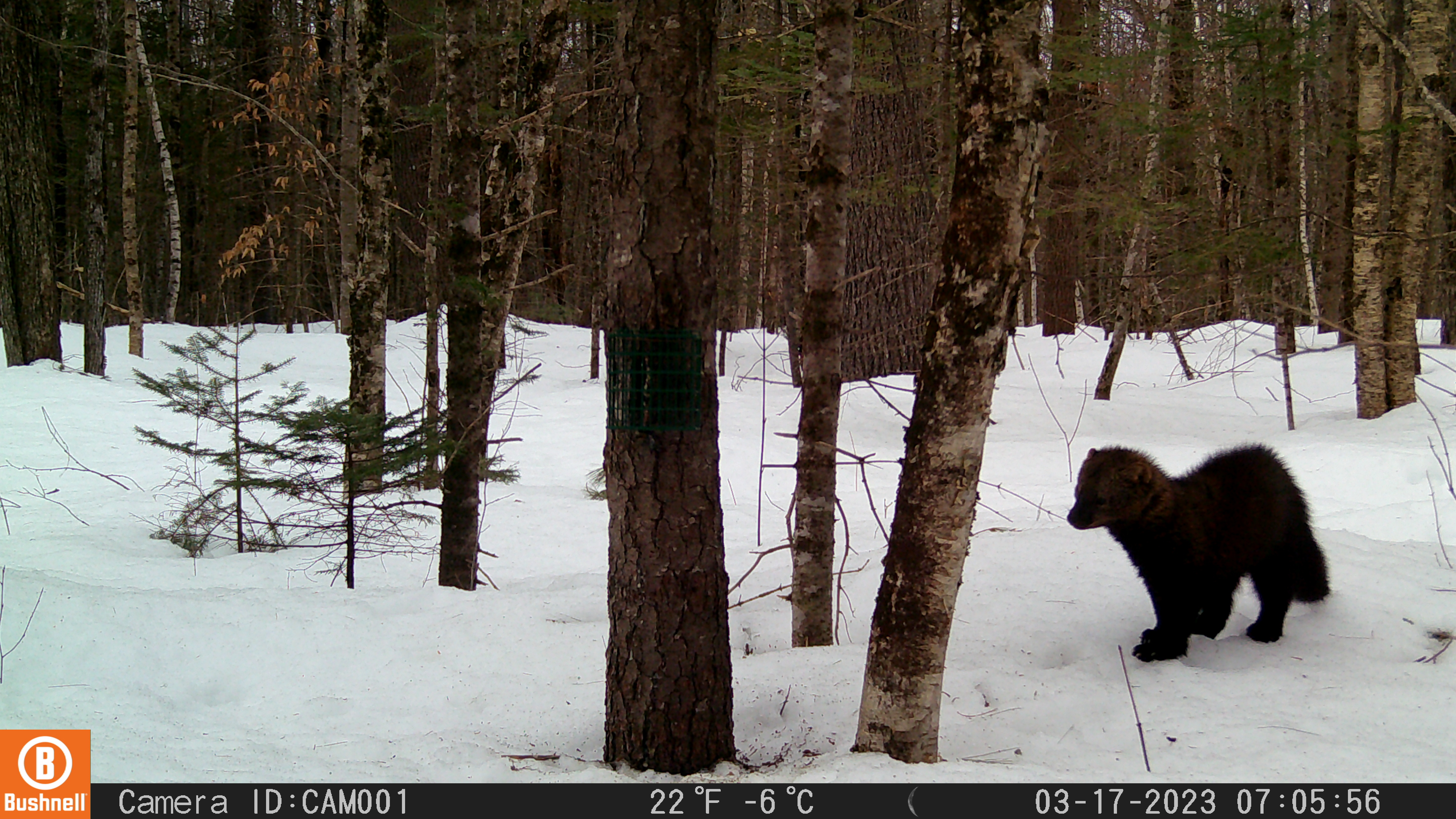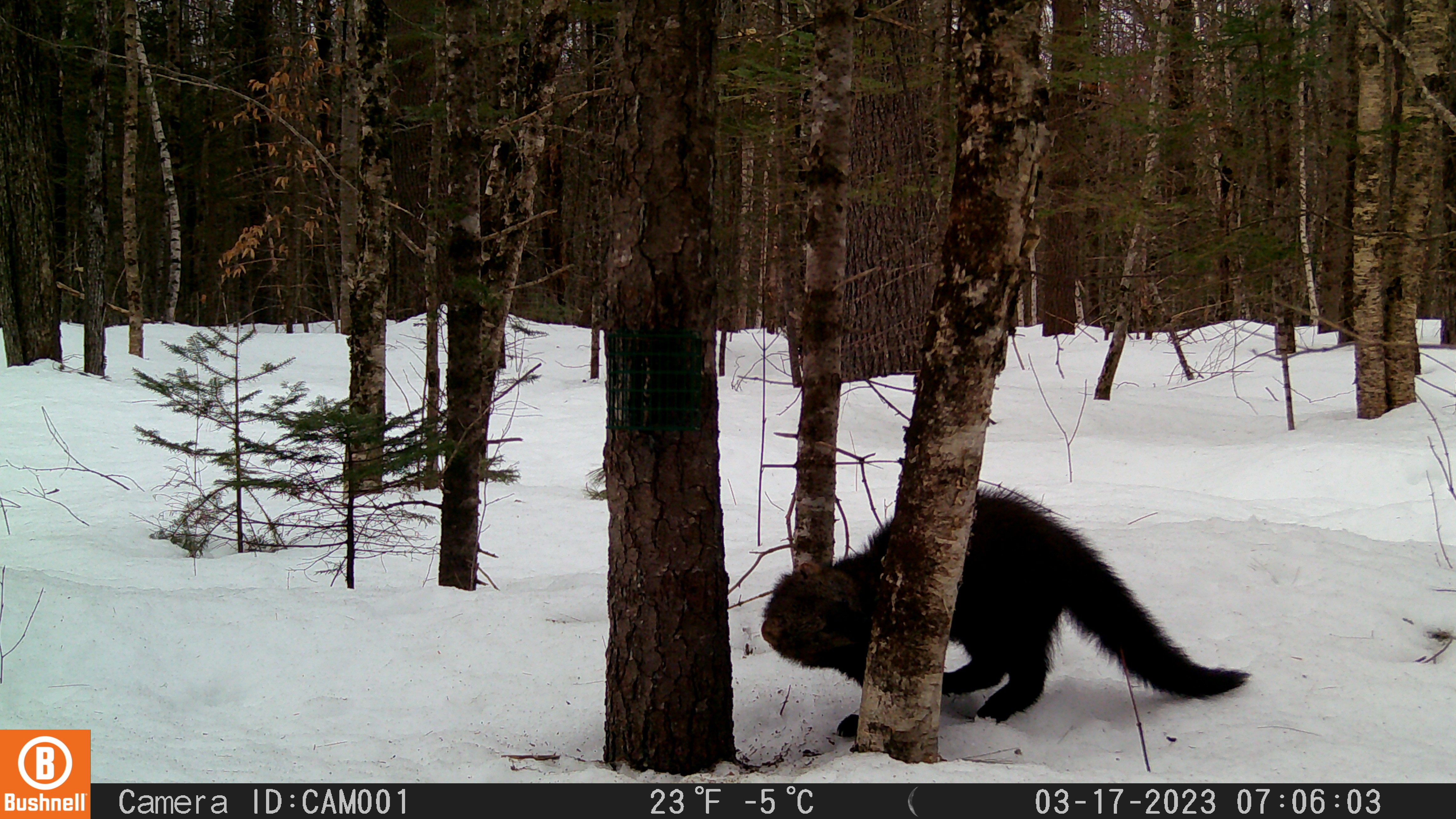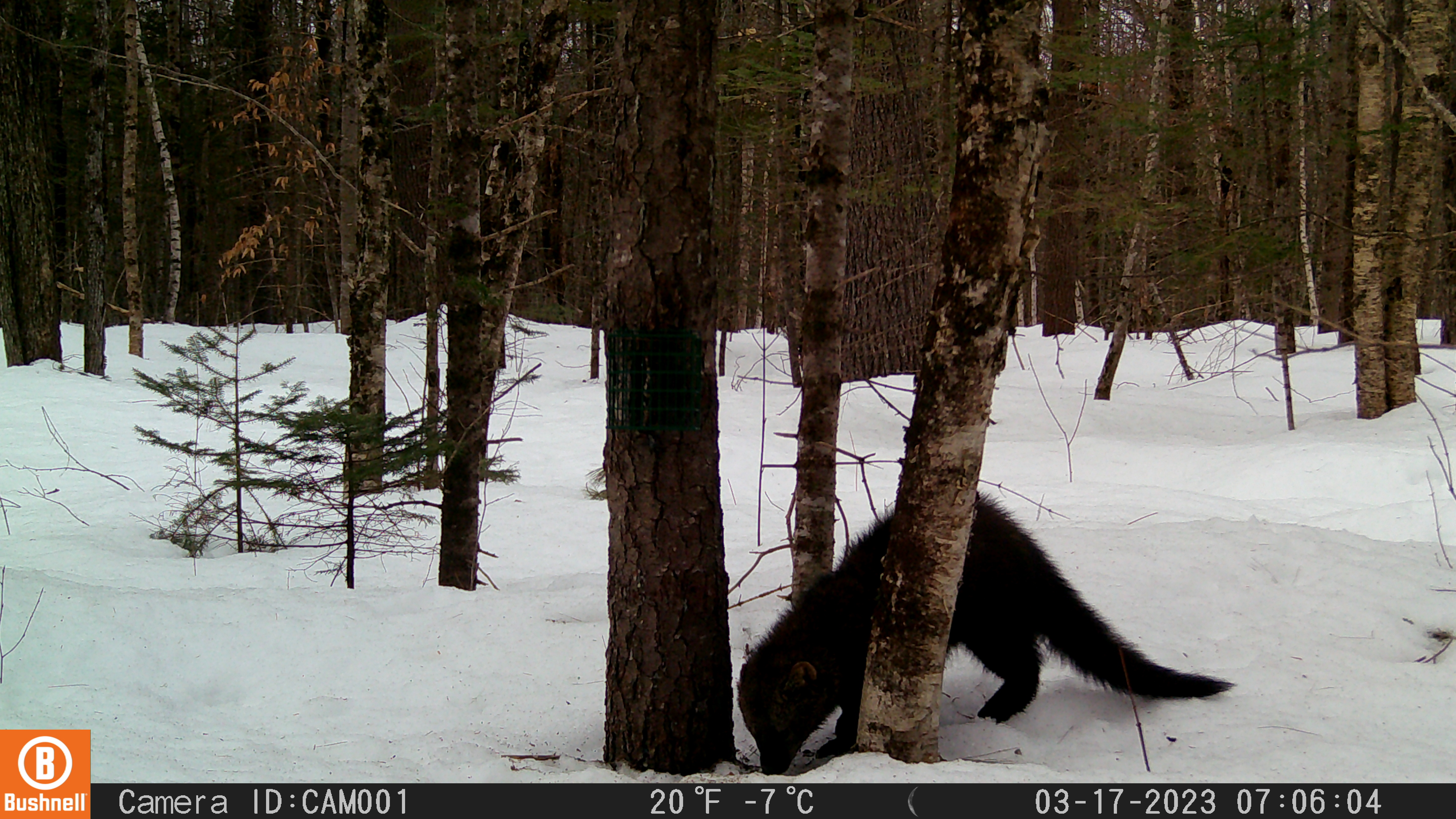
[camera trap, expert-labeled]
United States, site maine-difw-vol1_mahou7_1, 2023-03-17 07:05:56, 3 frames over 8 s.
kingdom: Animalia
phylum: Chordata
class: Mammalia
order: Carnivora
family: Mustelidae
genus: Pekania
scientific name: Pekania pennanti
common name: fisher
Fisher (Pekania pennanti).